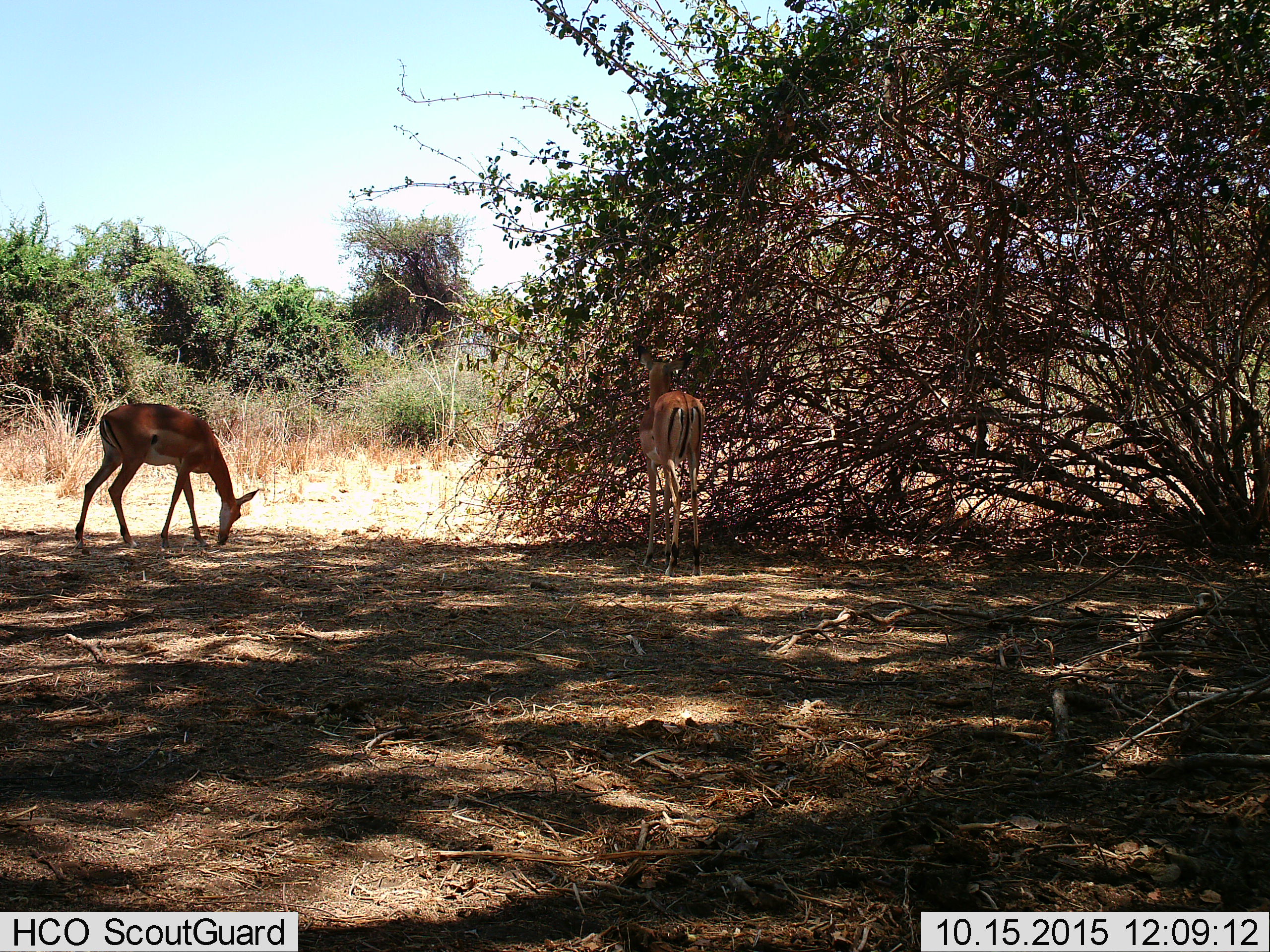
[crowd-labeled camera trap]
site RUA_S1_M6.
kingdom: Animalia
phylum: Chordata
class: Mammalia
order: Artiodactyla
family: Bovidae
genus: Aepyceros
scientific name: Aepyceros melampus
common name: impala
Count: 2.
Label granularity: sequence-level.